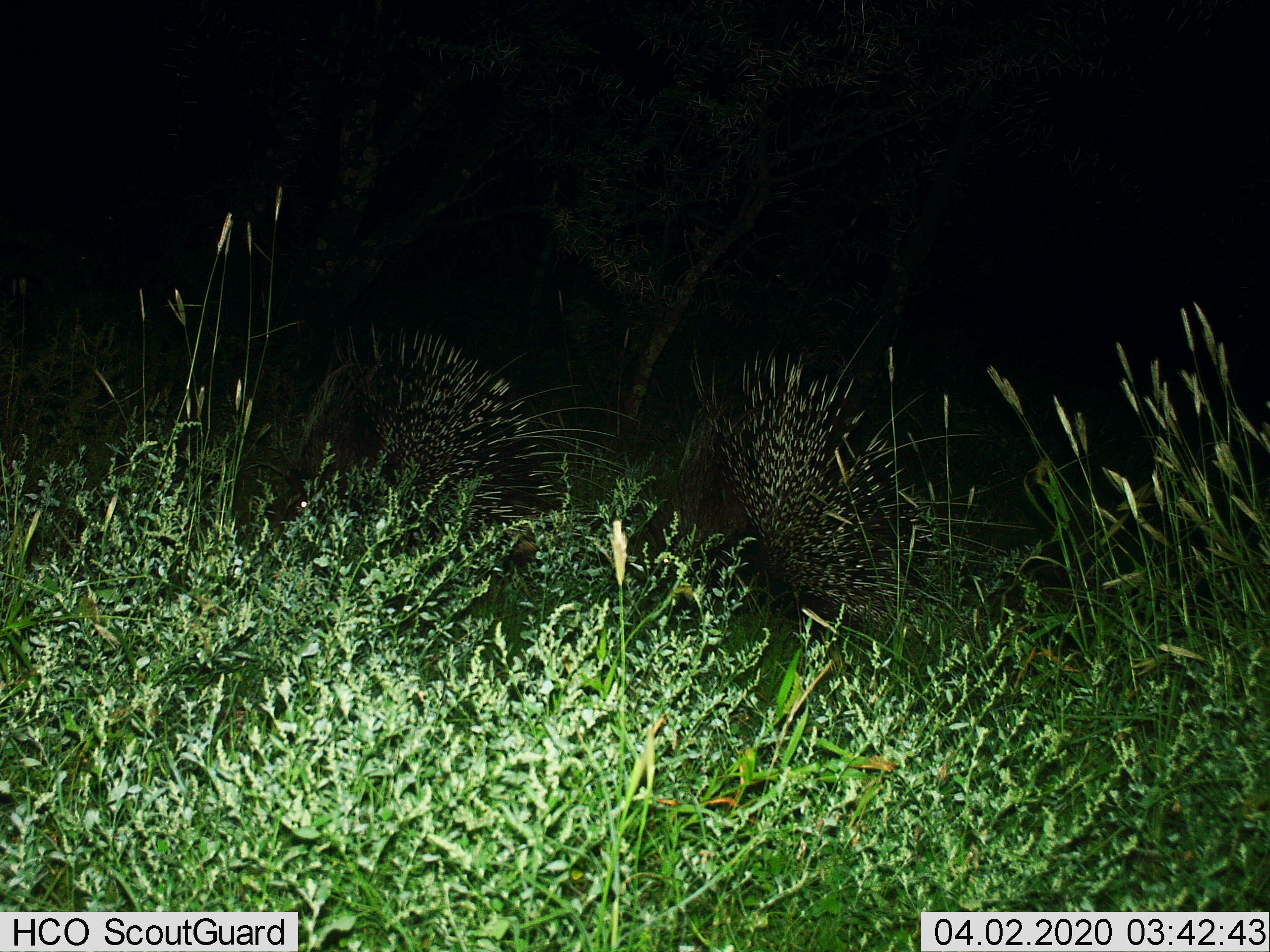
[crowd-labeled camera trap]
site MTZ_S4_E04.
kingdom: Animalia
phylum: Chordata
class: Mammalia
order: Rodentia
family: Hystricidae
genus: Hystrix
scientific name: Hystrix cristata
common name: crested porcupine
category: porcupine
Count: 2.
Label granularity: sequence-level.